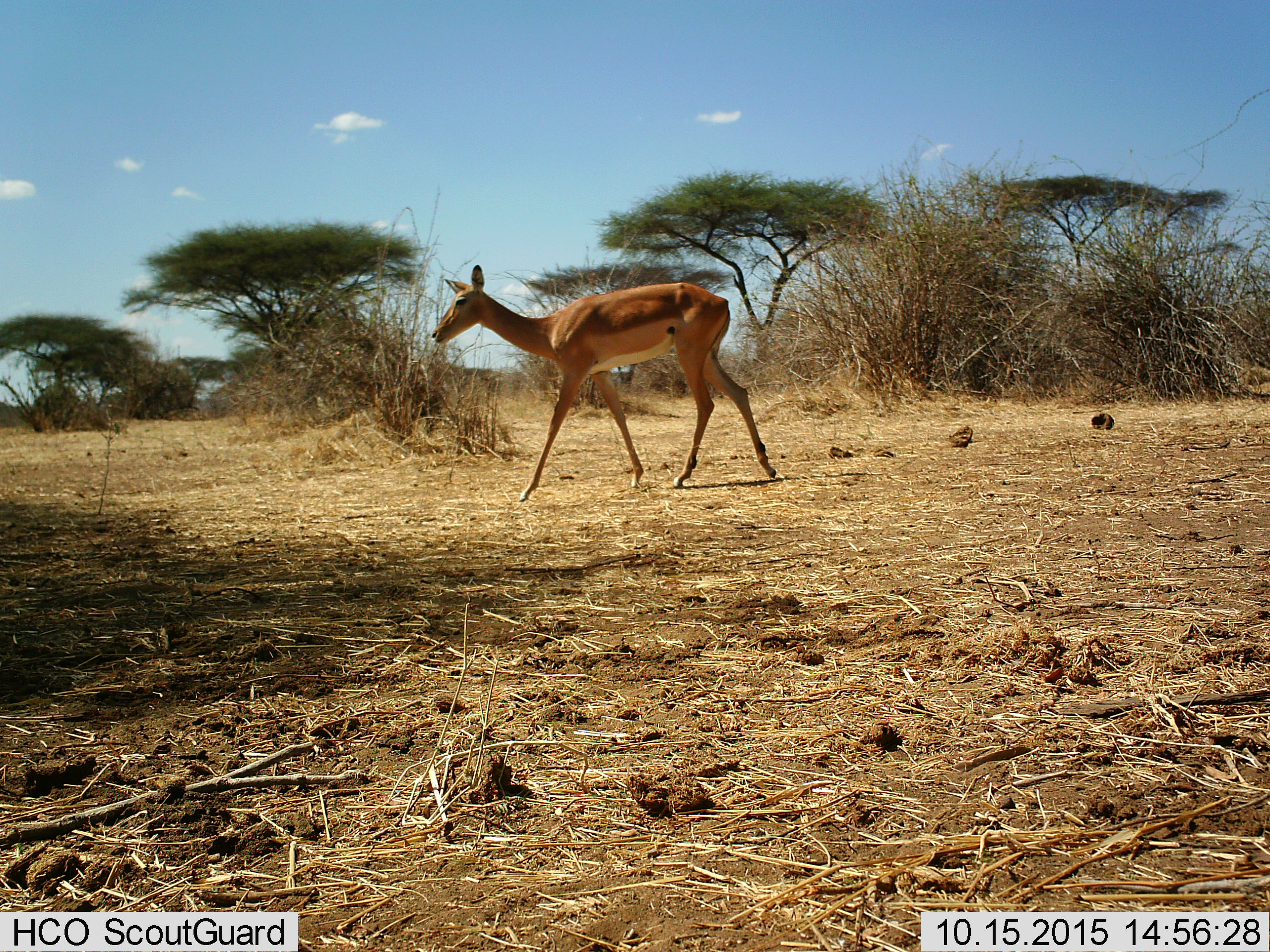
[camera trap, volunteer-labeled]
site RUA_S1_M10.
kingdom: Animalia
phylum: Chordata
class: Mammalia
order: Artiodactyla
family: Bovidae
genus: Aepyceros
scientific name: Aepyceros melampus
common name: impala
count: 1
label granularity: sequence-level